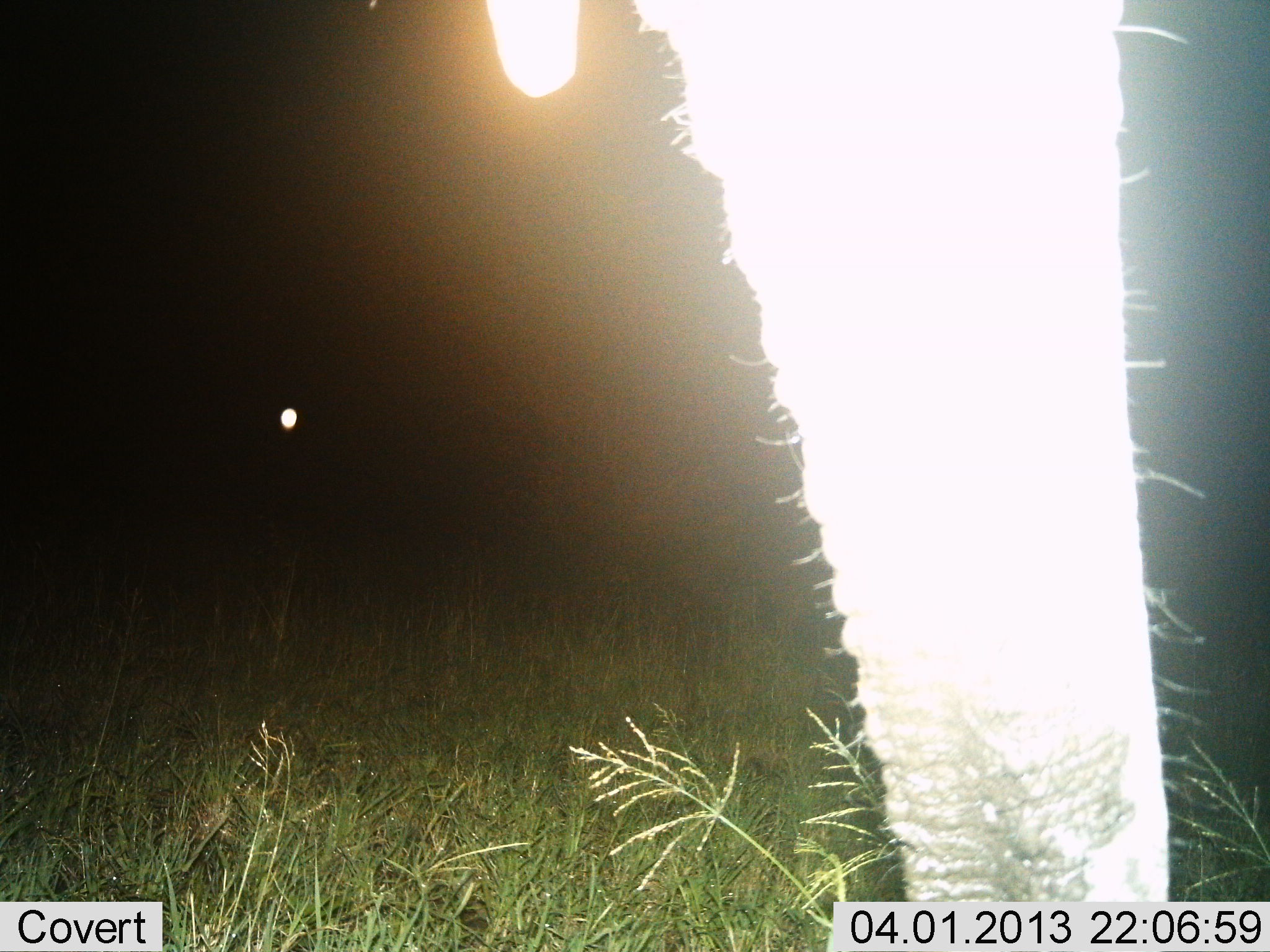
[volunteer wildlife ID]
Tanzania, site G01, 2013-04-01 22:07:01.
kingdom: Animalia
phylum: Chordata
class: Mammalia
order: Proboscidea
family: Elephantidae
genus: Loxodonta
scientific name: Loxodonta africana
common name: african bush elephant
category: elephant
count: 1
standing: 84%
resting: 3%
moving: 6%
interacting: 0%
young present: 0%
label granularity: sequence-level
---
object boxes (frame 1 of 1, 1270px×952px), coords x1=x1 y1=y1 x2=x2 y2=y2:
animal: x1=418 y1=0 x2=1207 y2=904